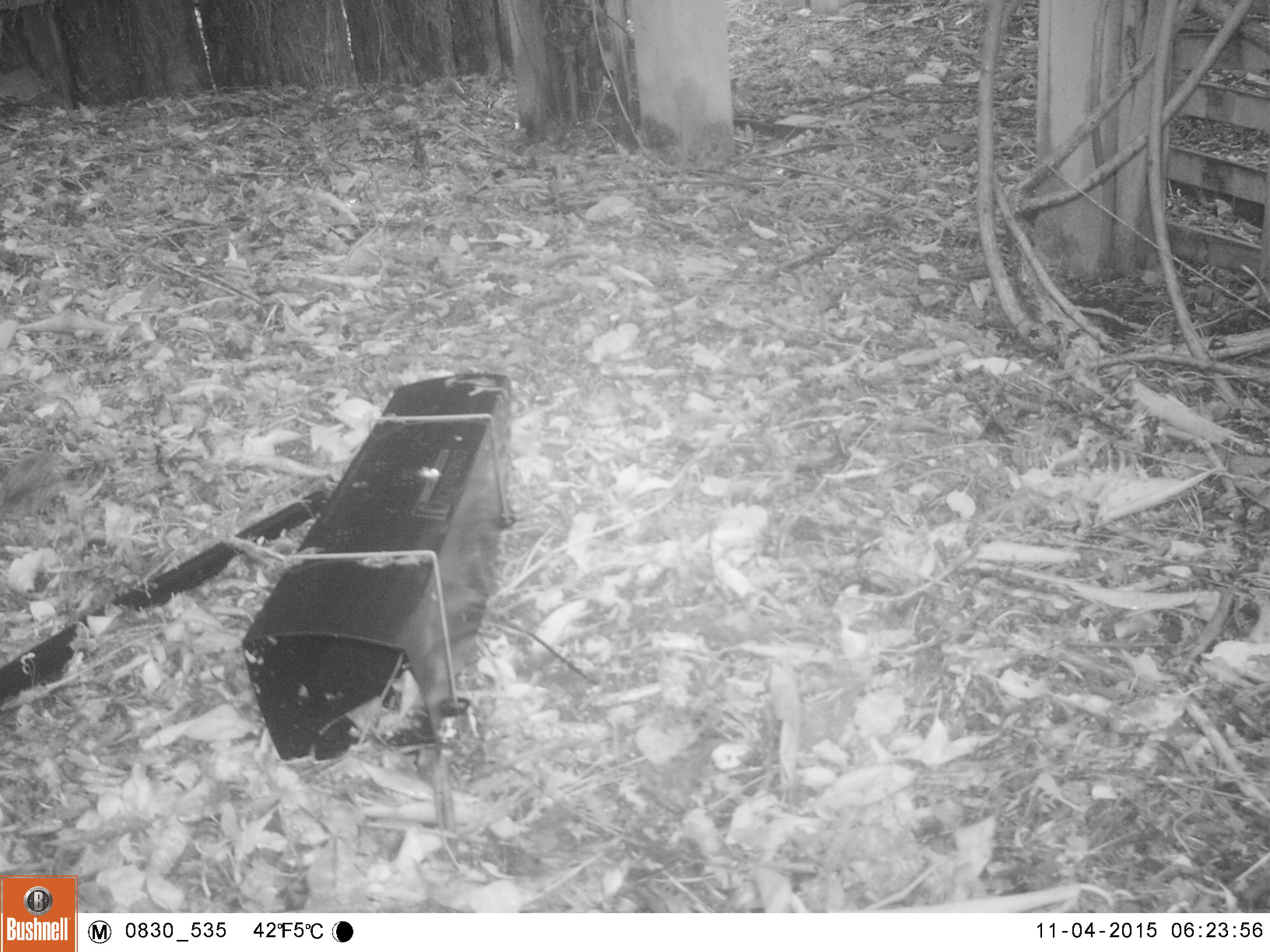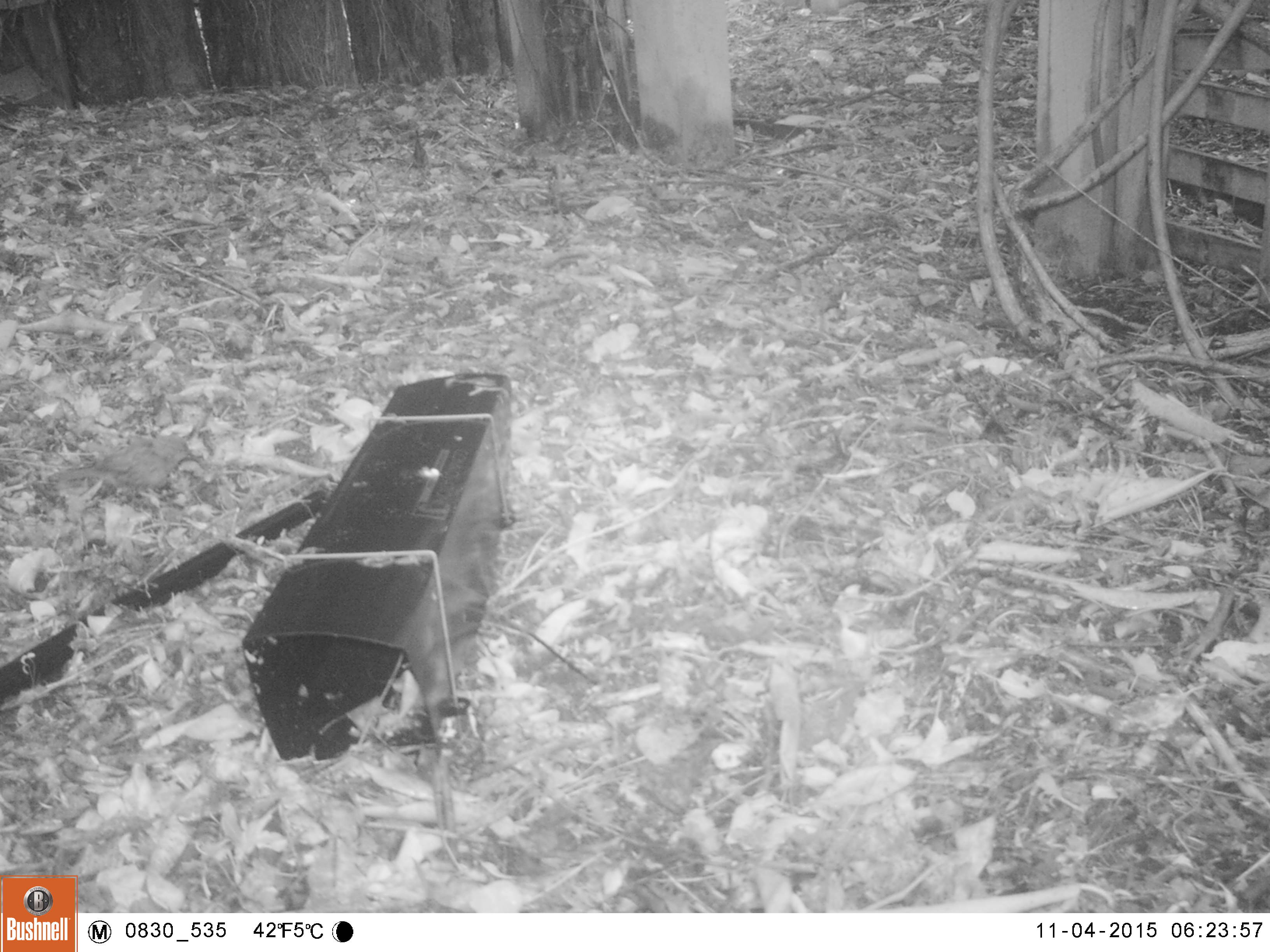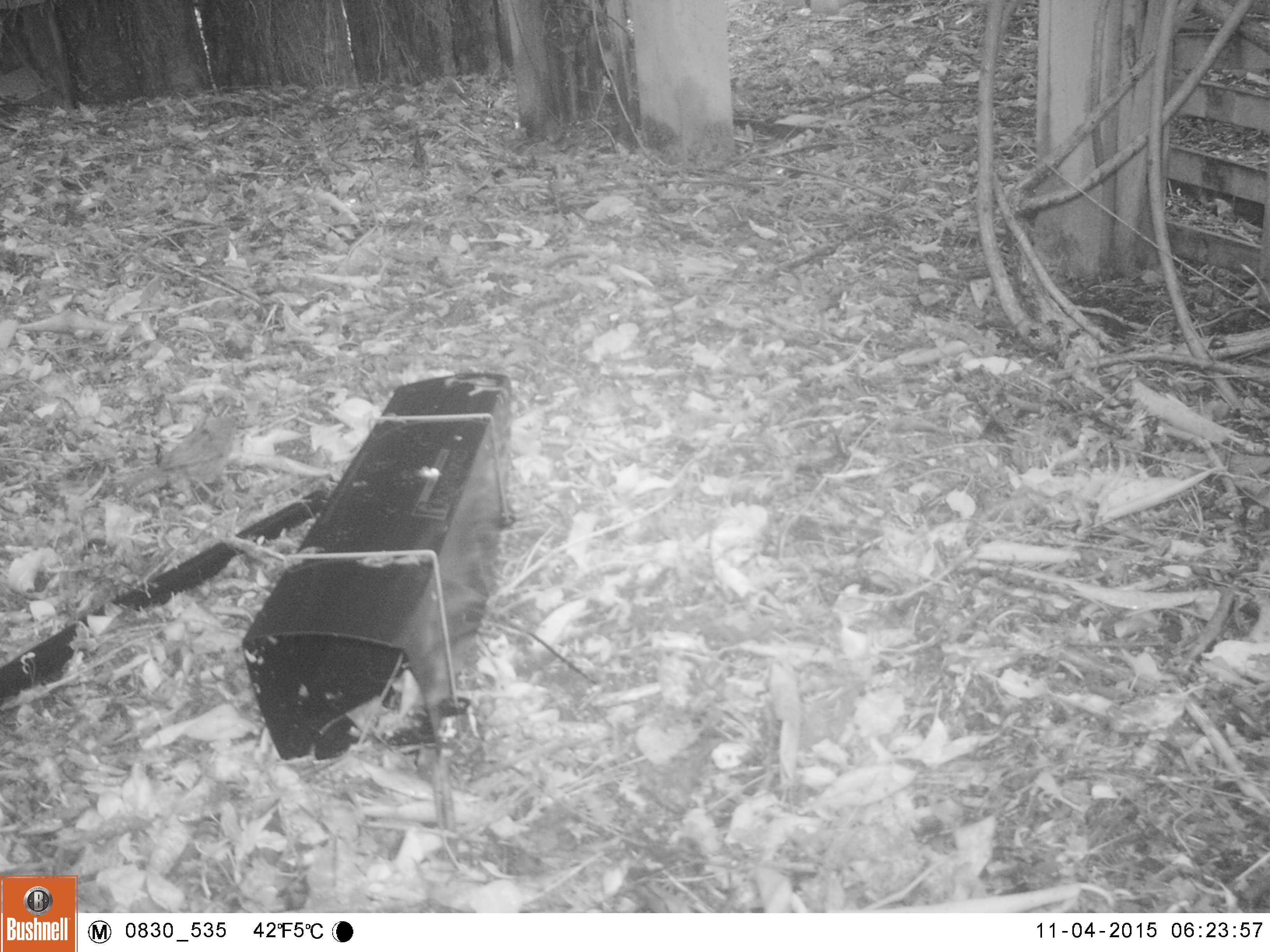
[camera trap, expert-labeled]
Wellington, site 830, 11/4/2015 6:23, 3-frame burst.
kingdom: Animalia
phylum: Chordata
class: Aves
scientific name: Aves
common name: bird